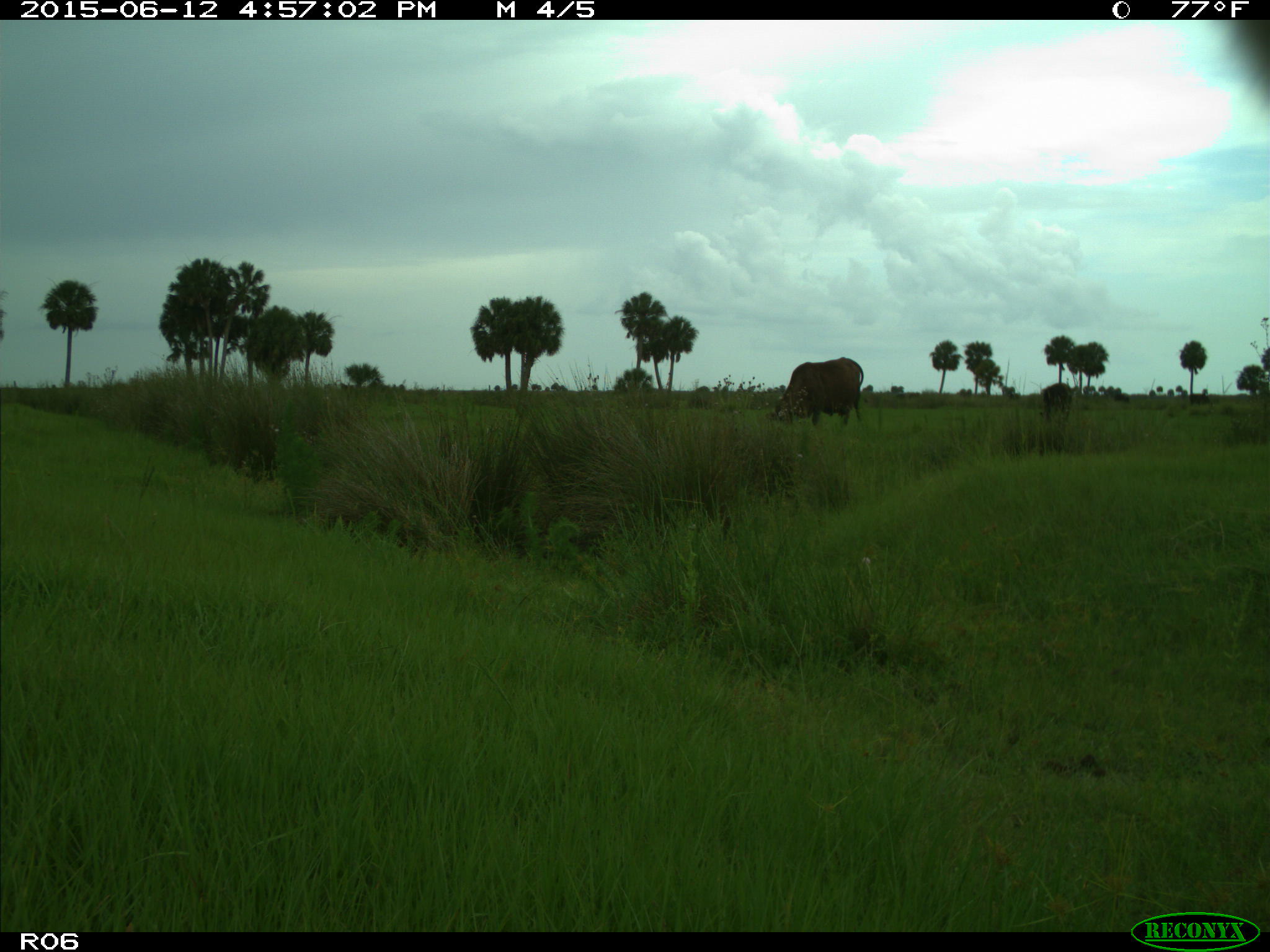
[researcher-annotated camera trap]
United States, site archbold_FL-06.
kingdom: Animalia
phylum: Chordata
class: Mammalia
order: Artiodactyla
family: Bovidae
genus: Bos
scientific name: Bos taurus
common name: domestic cow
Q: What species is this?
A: Bos taurus (domestic cow).